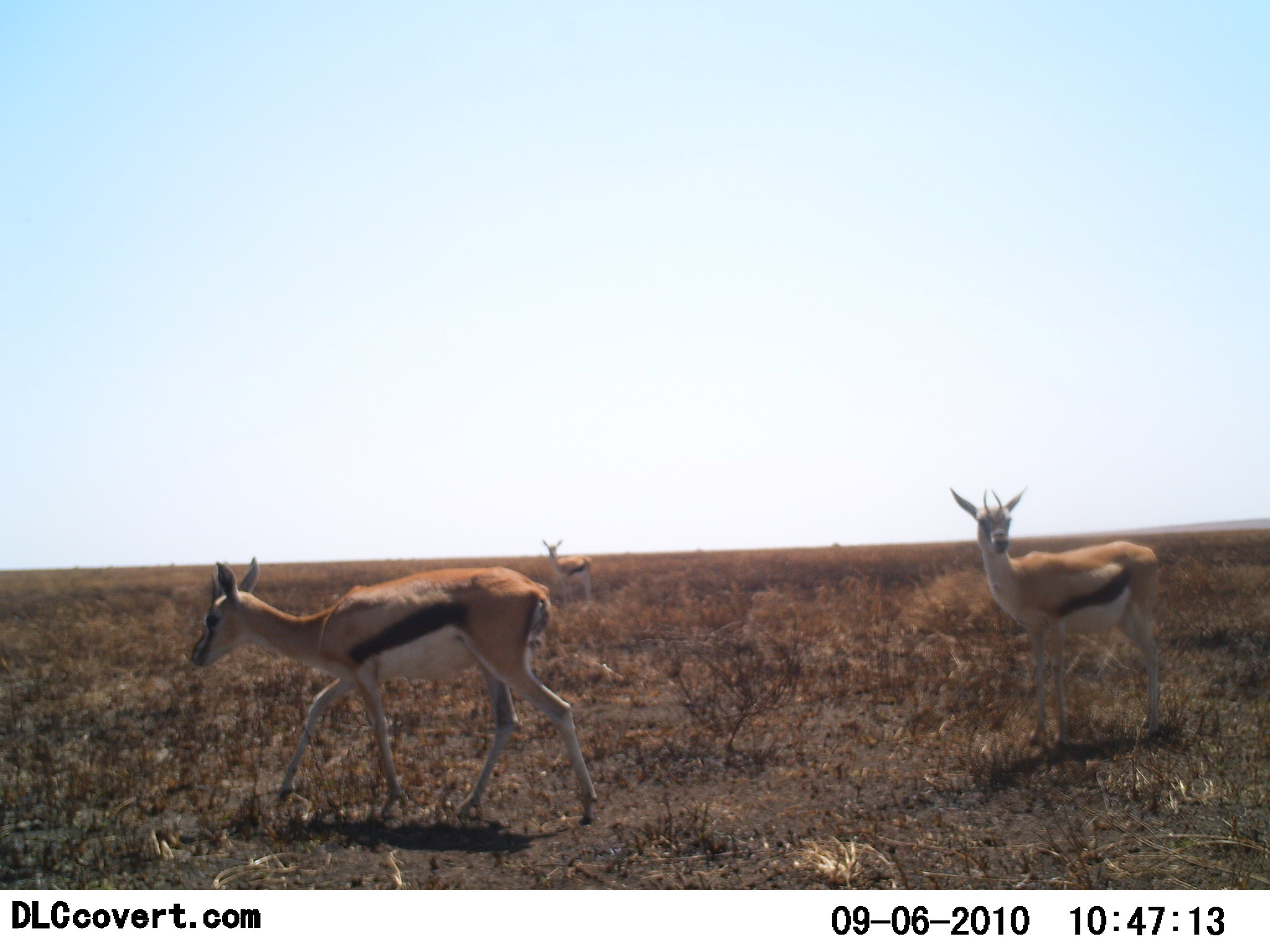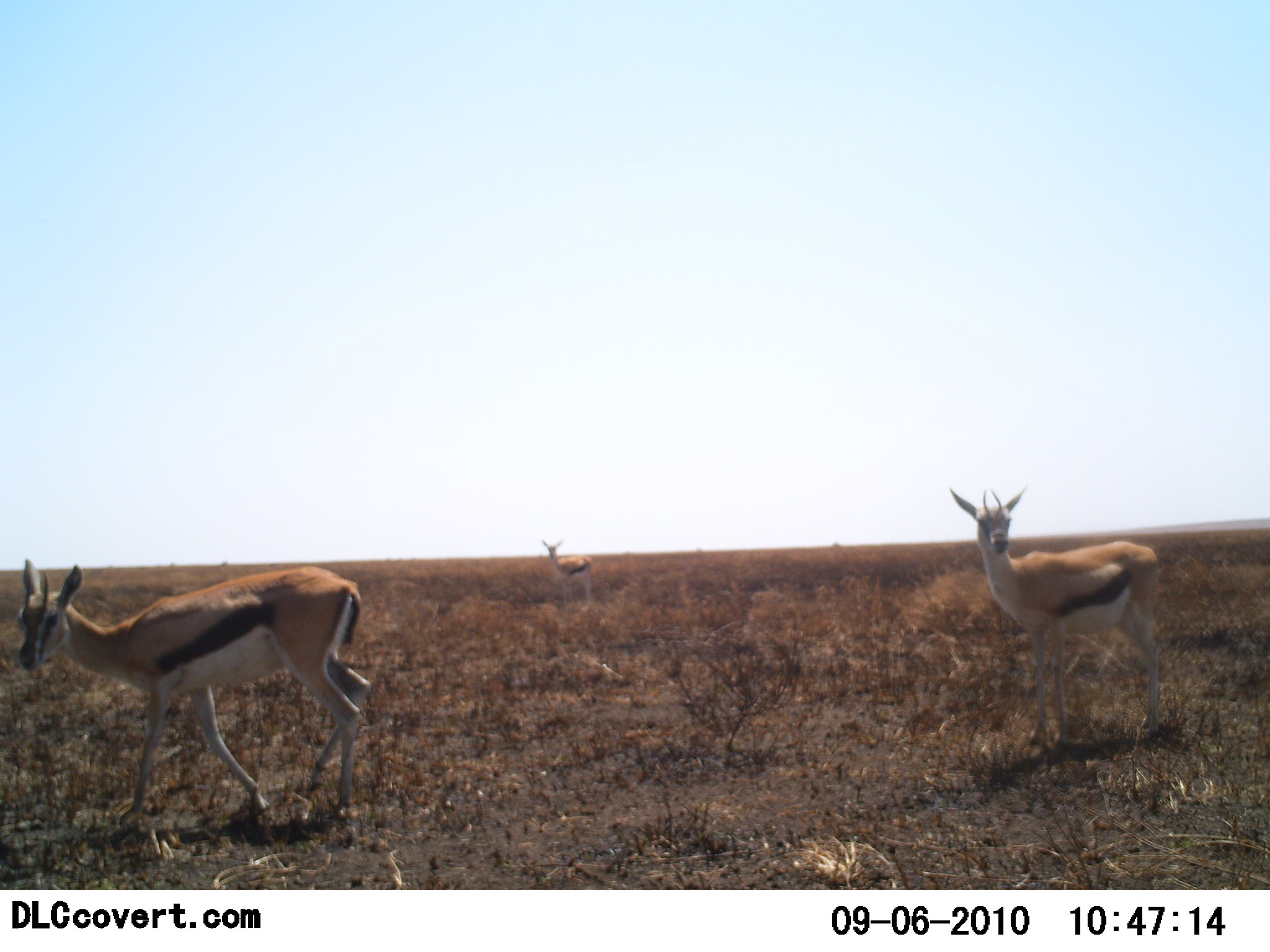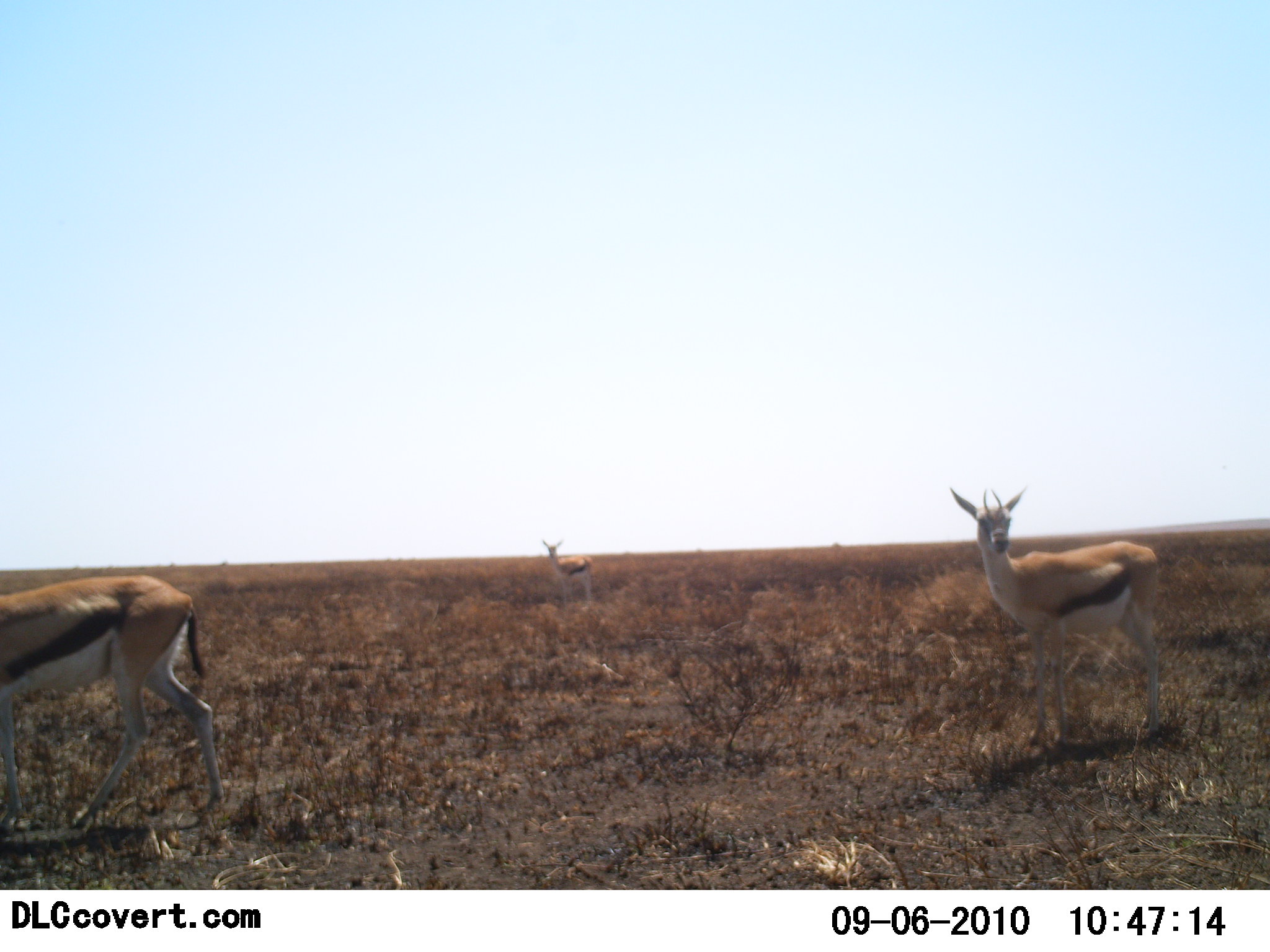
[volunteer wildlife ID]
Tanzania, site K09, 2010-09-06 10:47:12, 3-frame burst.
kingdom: Animalia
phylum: Chordata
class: Mammalia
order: Artiodactyla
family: Bovidae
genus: Eudorcas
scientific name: Eudorcas thomsonii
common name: thomson's gazelle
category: gazellethomsons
Gazellethomsons (thomson's gazelle) (Eudorcas thomsonii), count 3. Behavior (volunteer vote fractions): standing 64%, resting 0%, moving 82%, interacting 0%. Young present (vote fraction): 0%. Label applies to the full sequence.